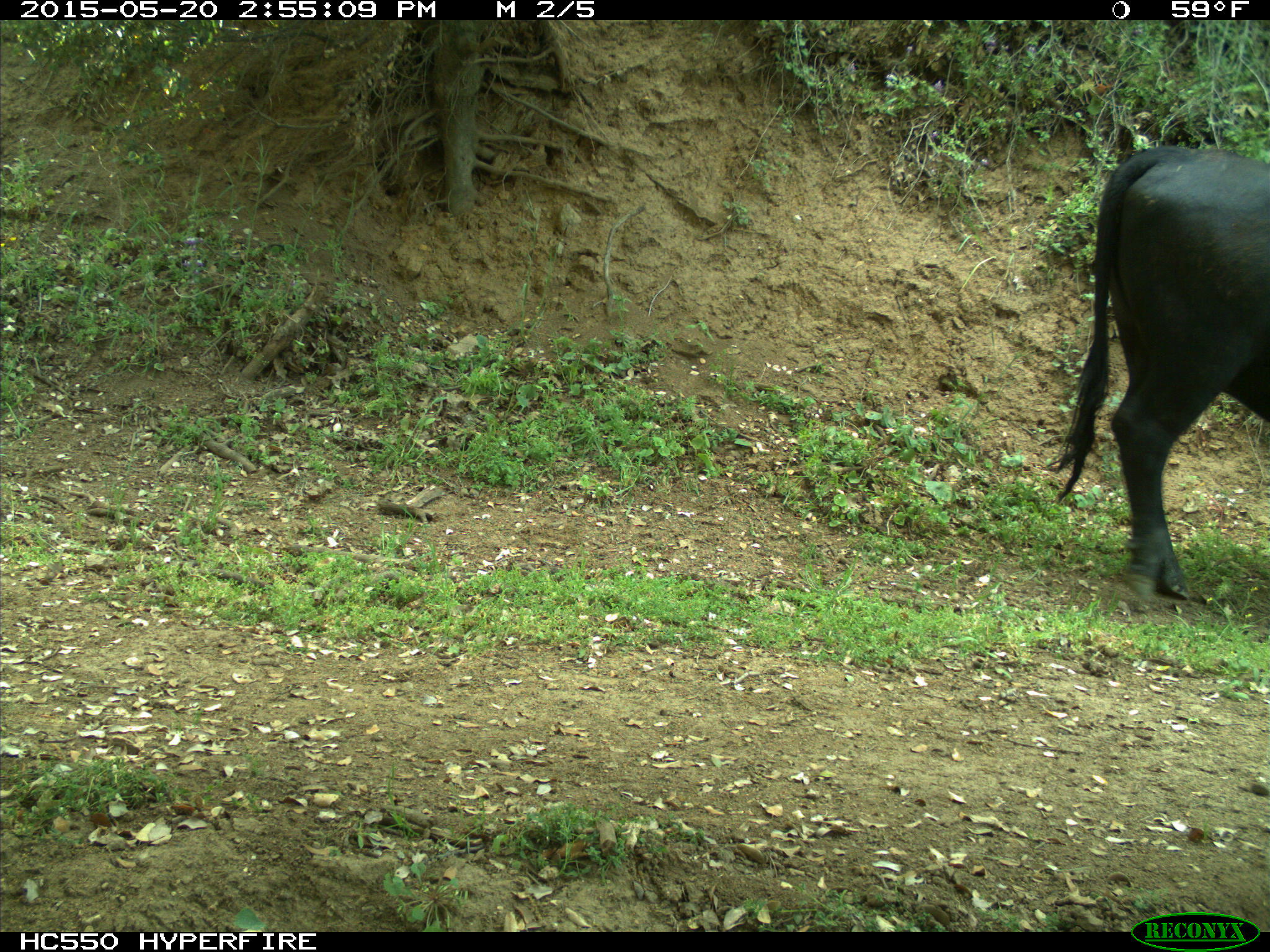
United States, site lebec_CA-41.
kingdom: Animalia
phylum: Chordata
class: Mammalia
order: Artiodactyla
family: Bovidae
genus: Bos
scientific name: Bos taurus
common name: domestic cow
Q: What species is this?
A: Bos taurus (domestic cow).